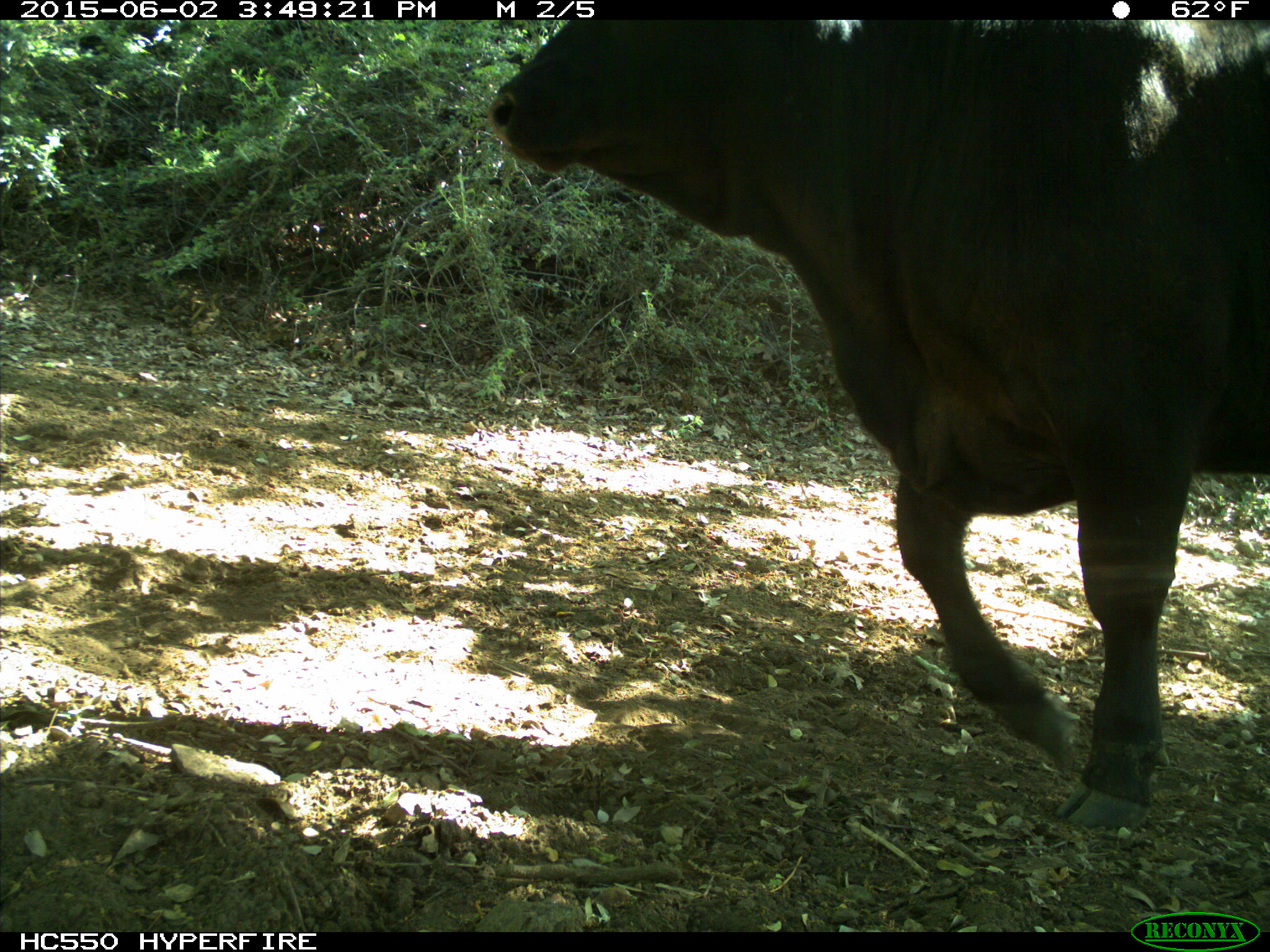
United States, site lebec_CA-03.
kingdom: Animalia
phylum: Chordata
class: Mammalia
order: Artiodactyla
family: Bovidae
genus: Bos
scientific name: Bos taurus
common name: domestic cow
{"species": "Bos taurus (domestic cow)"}